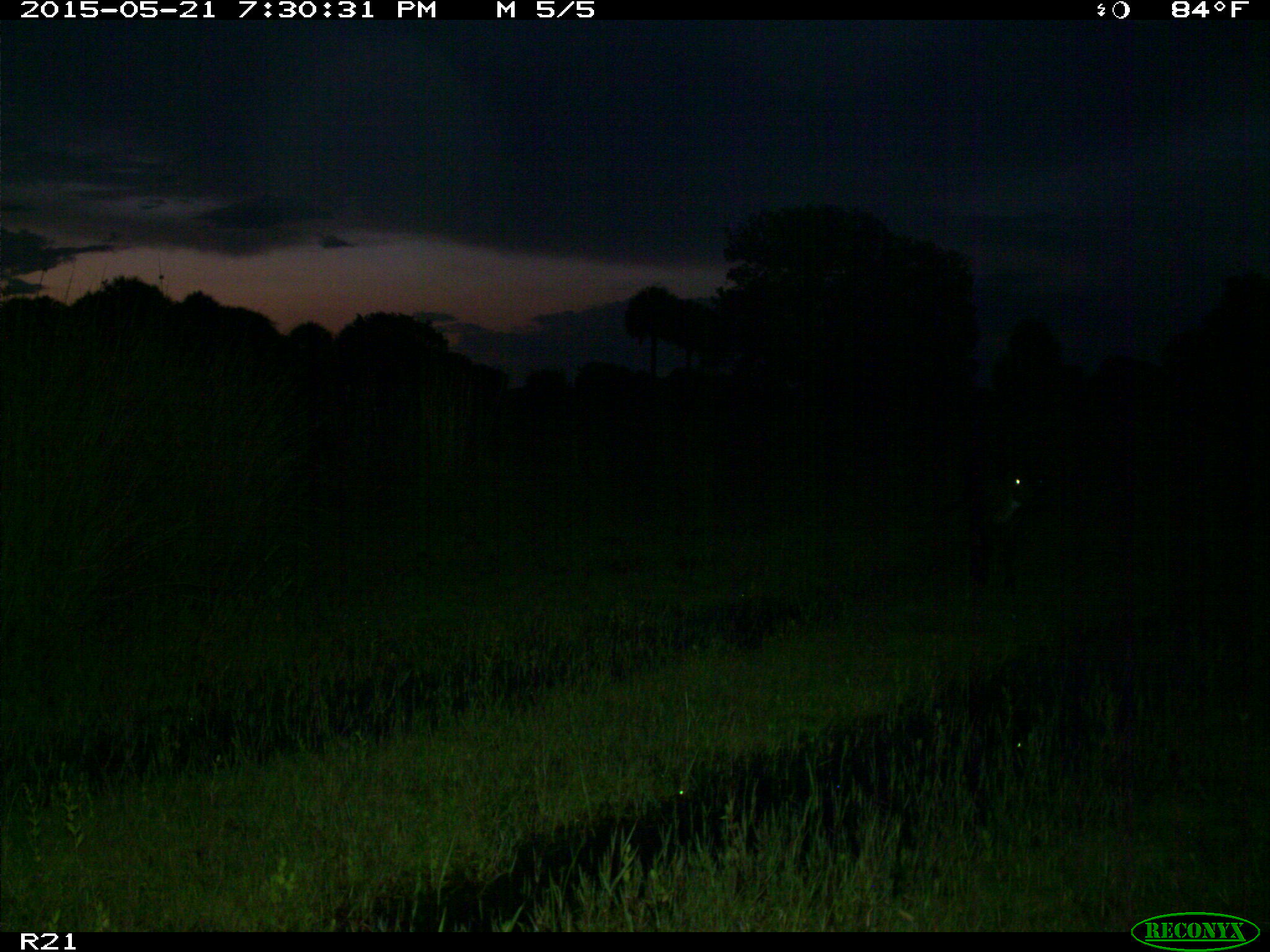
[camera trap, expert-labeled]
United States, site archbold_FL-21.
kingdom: Animalia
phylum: Chordata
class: Mammalia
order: Artiodactyla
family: Bovidae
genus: Bos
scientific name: Bos taurus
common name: domestic cow